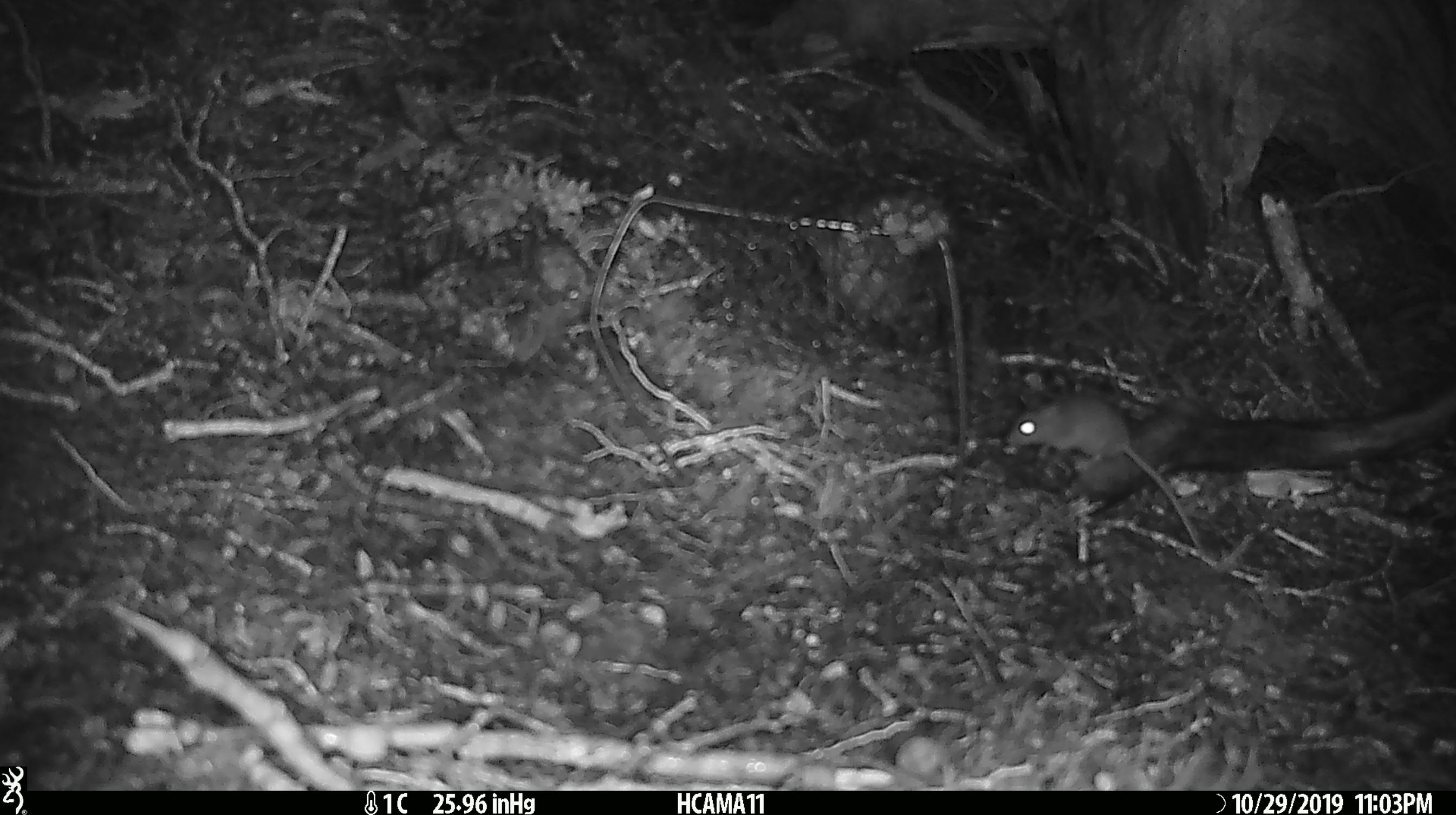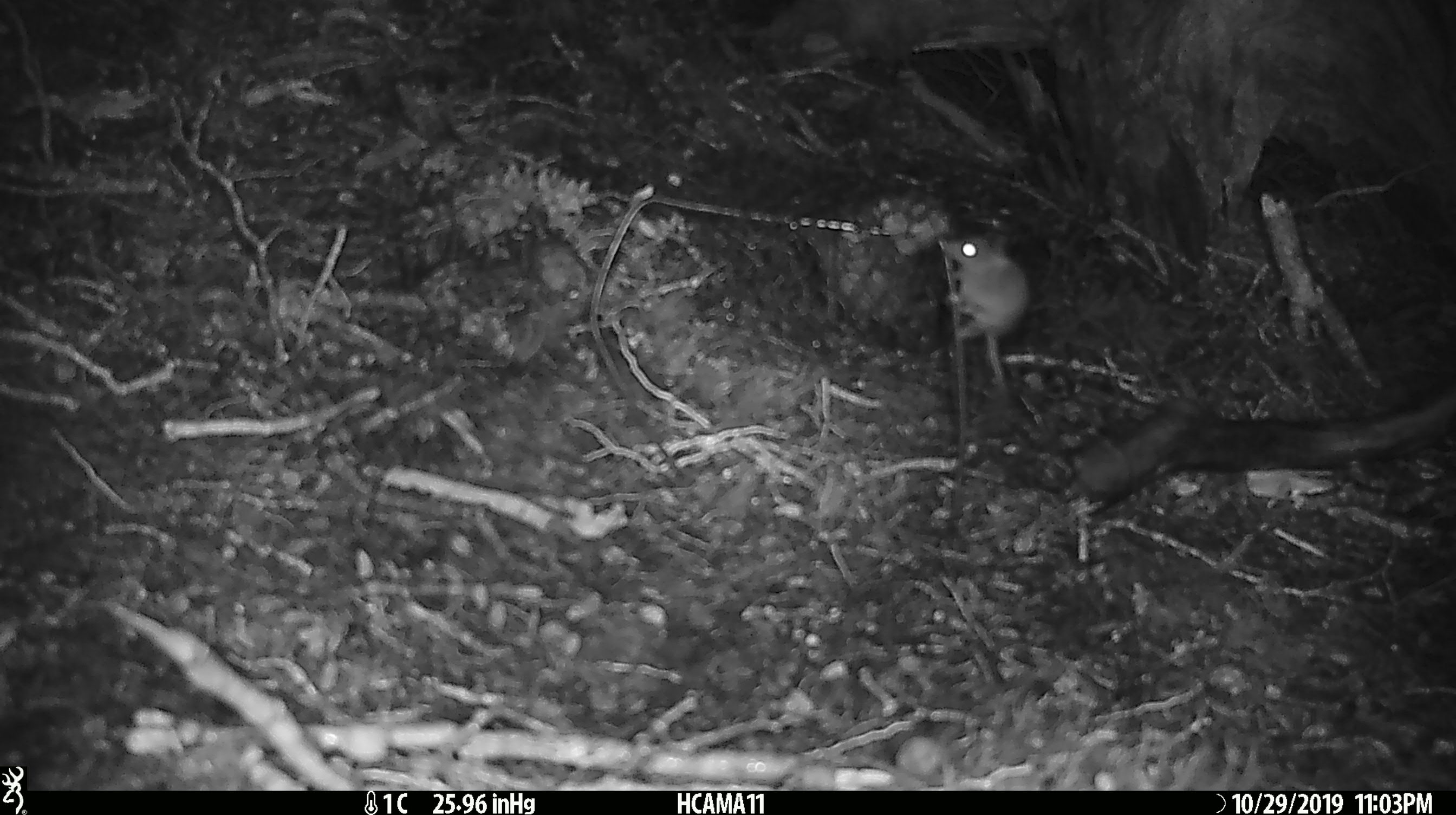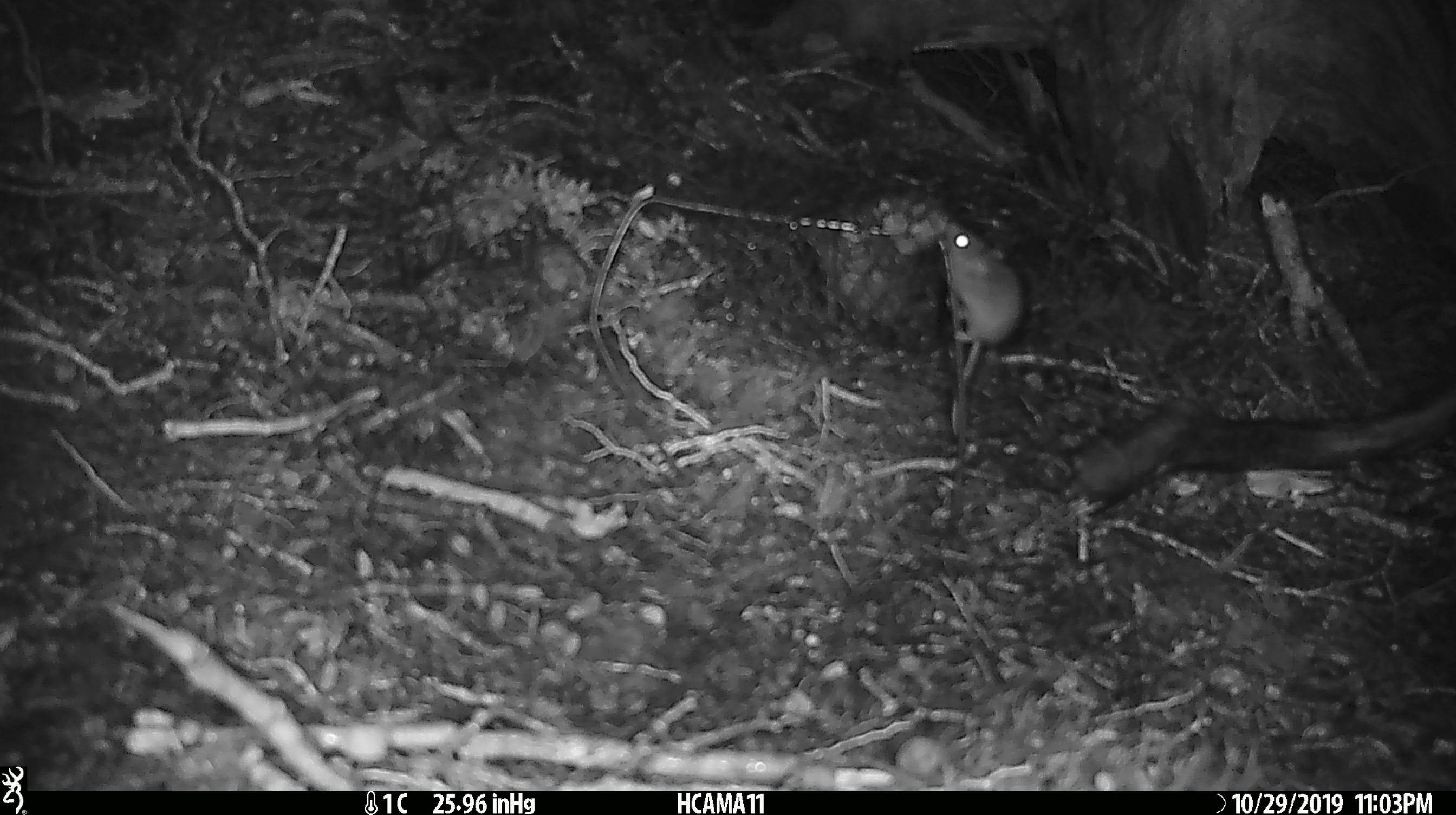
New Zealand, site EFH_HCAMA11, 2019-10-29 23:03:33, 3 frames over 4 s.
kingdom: Animalia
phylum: Chordata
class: Mammalia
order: Rodentia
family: Muridae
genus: Mus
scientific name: Mus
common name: mouse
Mouse (Mus).